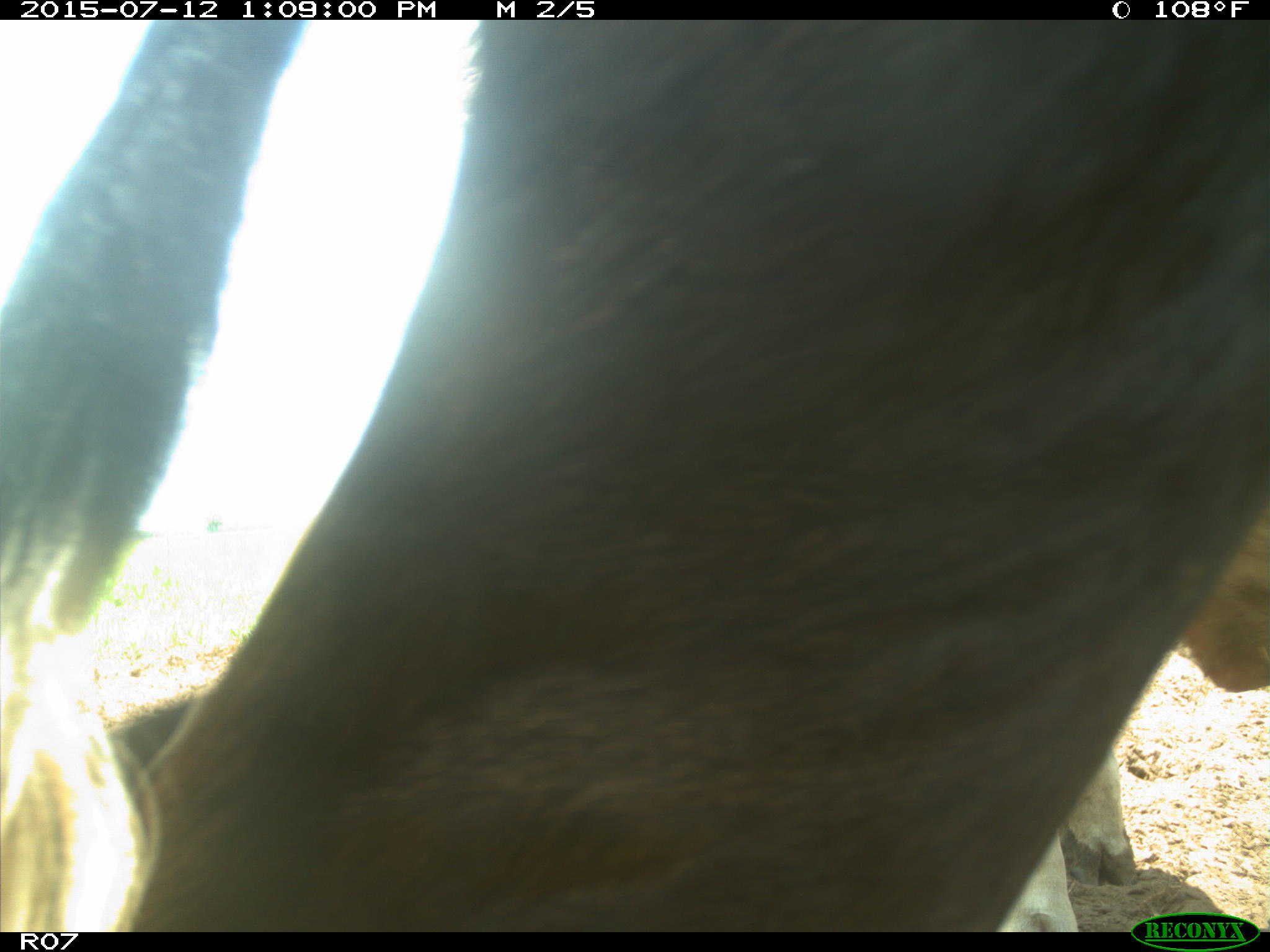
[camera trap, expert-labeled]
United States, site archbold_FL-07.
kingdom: Animalia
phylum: Chordata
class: Mammalia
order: Artiodactyla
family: Bovidae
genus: Bos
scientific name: Bos taurus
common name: domestic cow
Bos taurus (domestic cow).